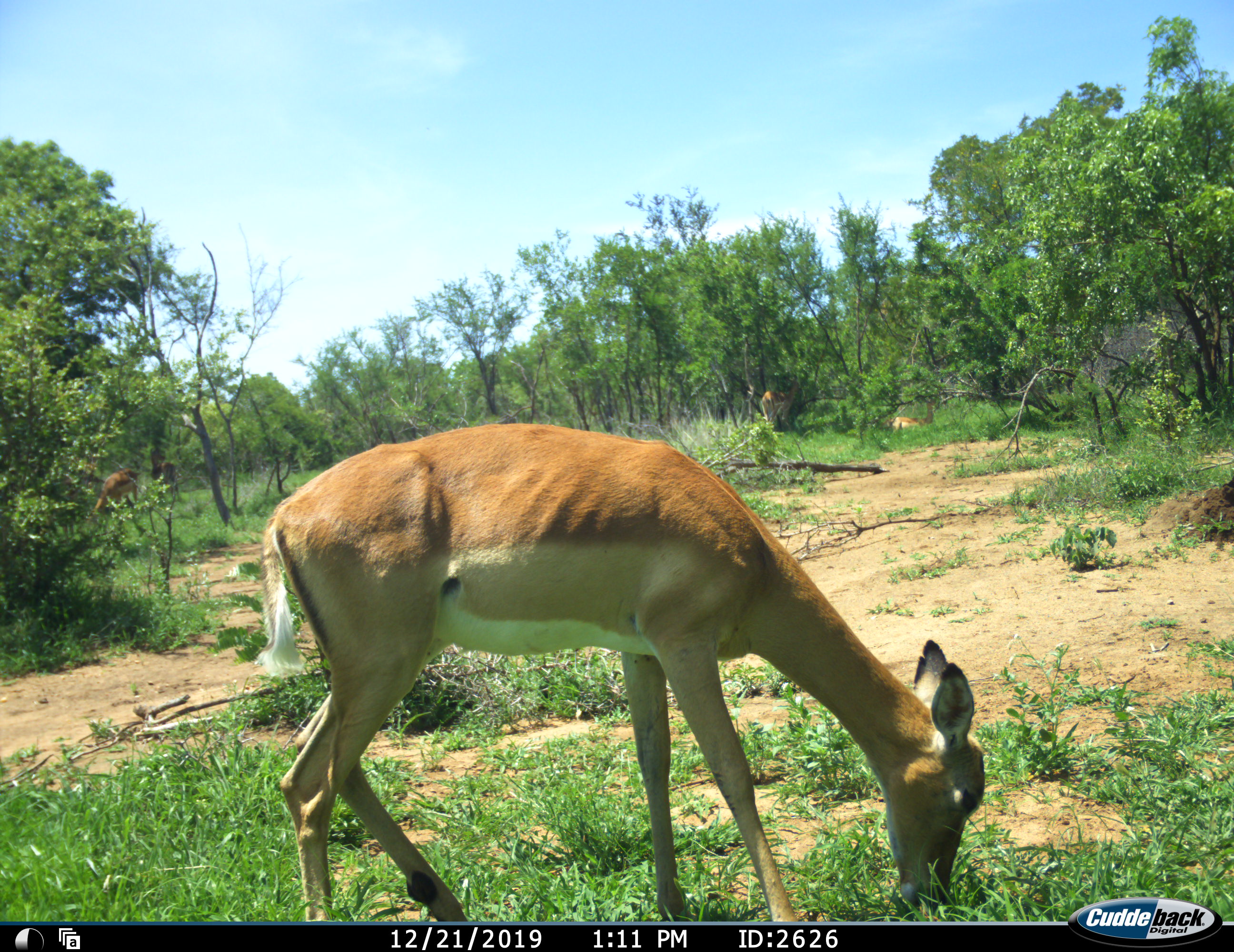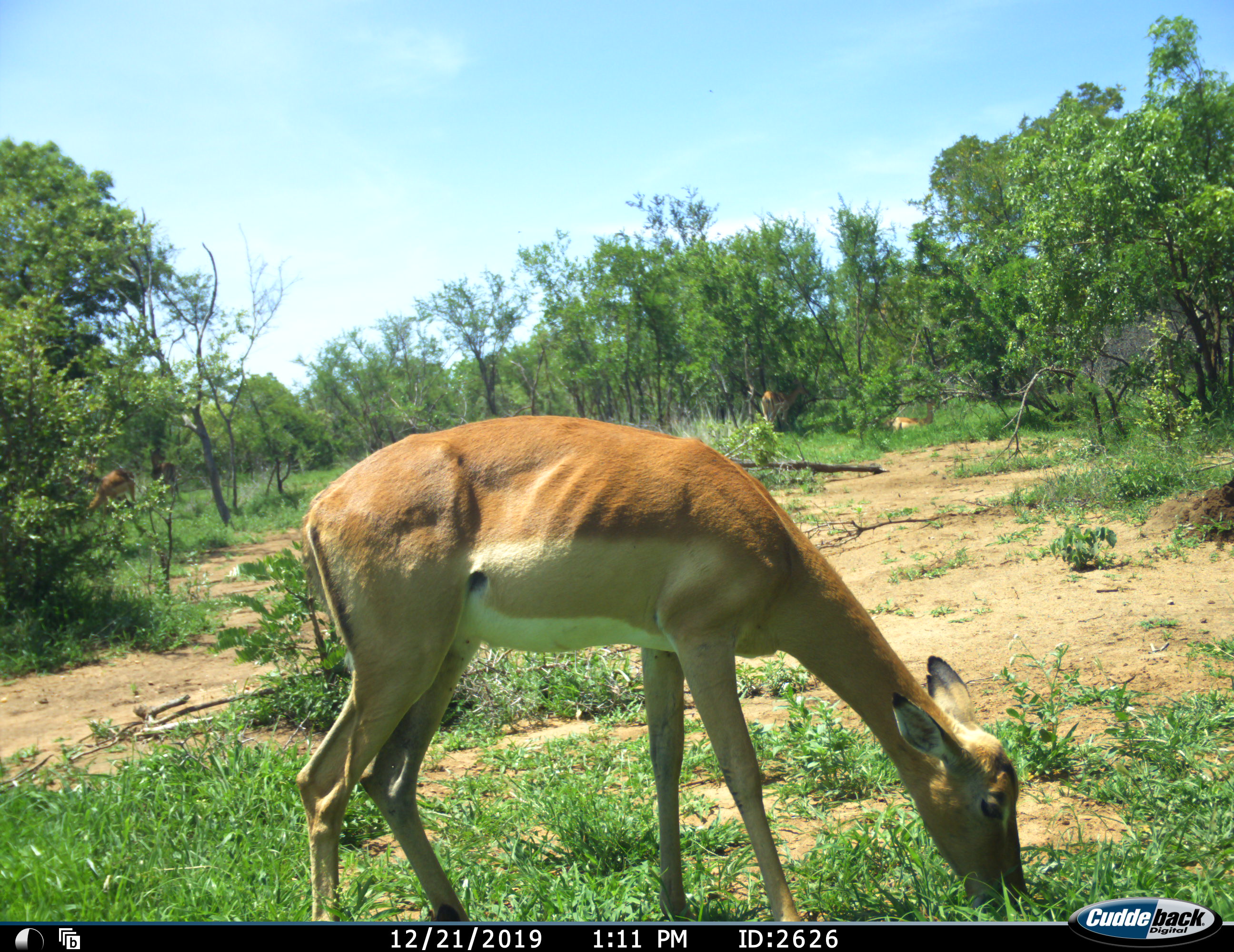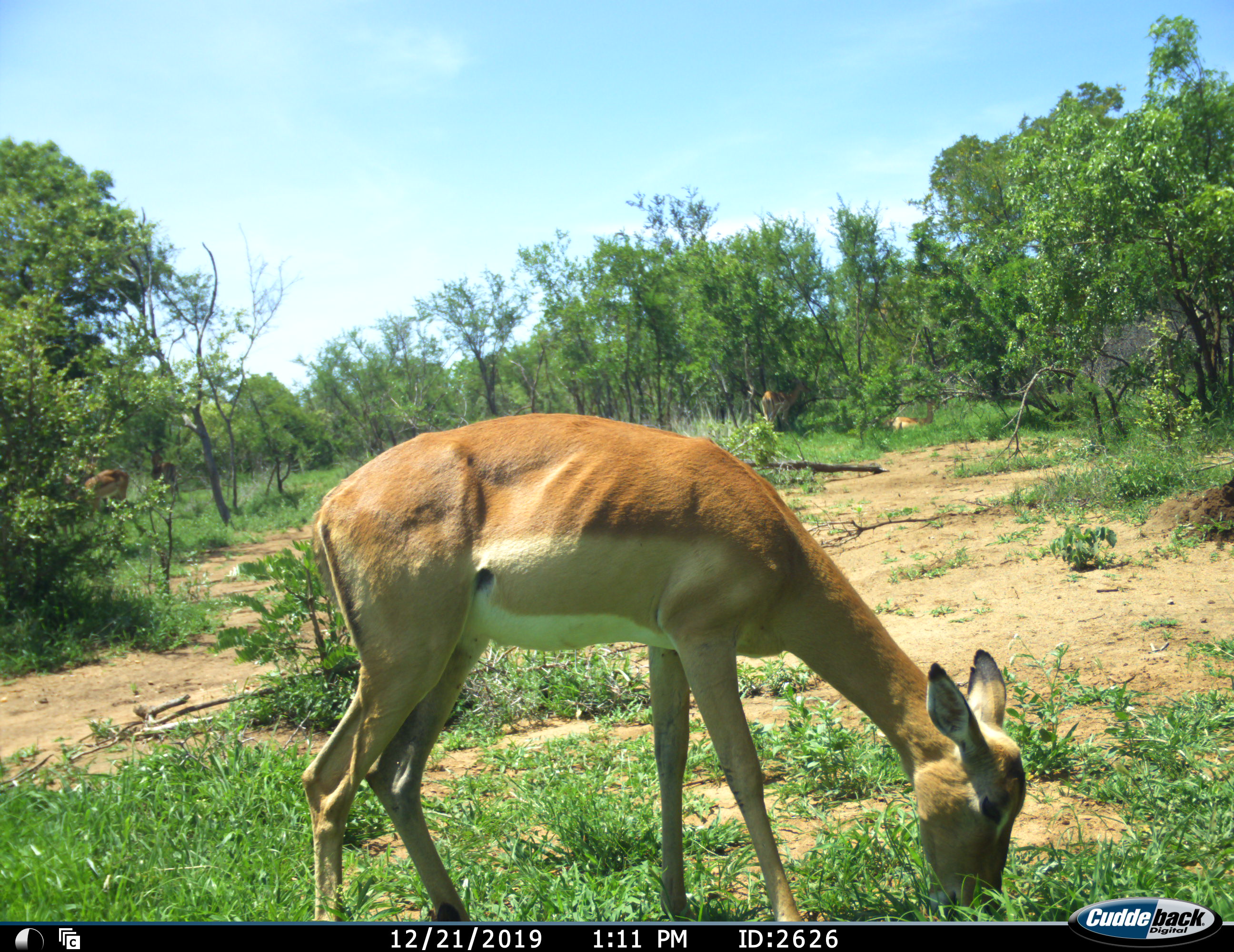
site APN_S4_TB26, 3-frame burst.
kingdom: Animalia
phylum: Chordata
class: Mammalia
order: Artiodactyla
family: Bovidae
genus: Aepyceros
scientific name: Aepyceros melampus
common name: impala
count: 1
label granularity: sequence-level